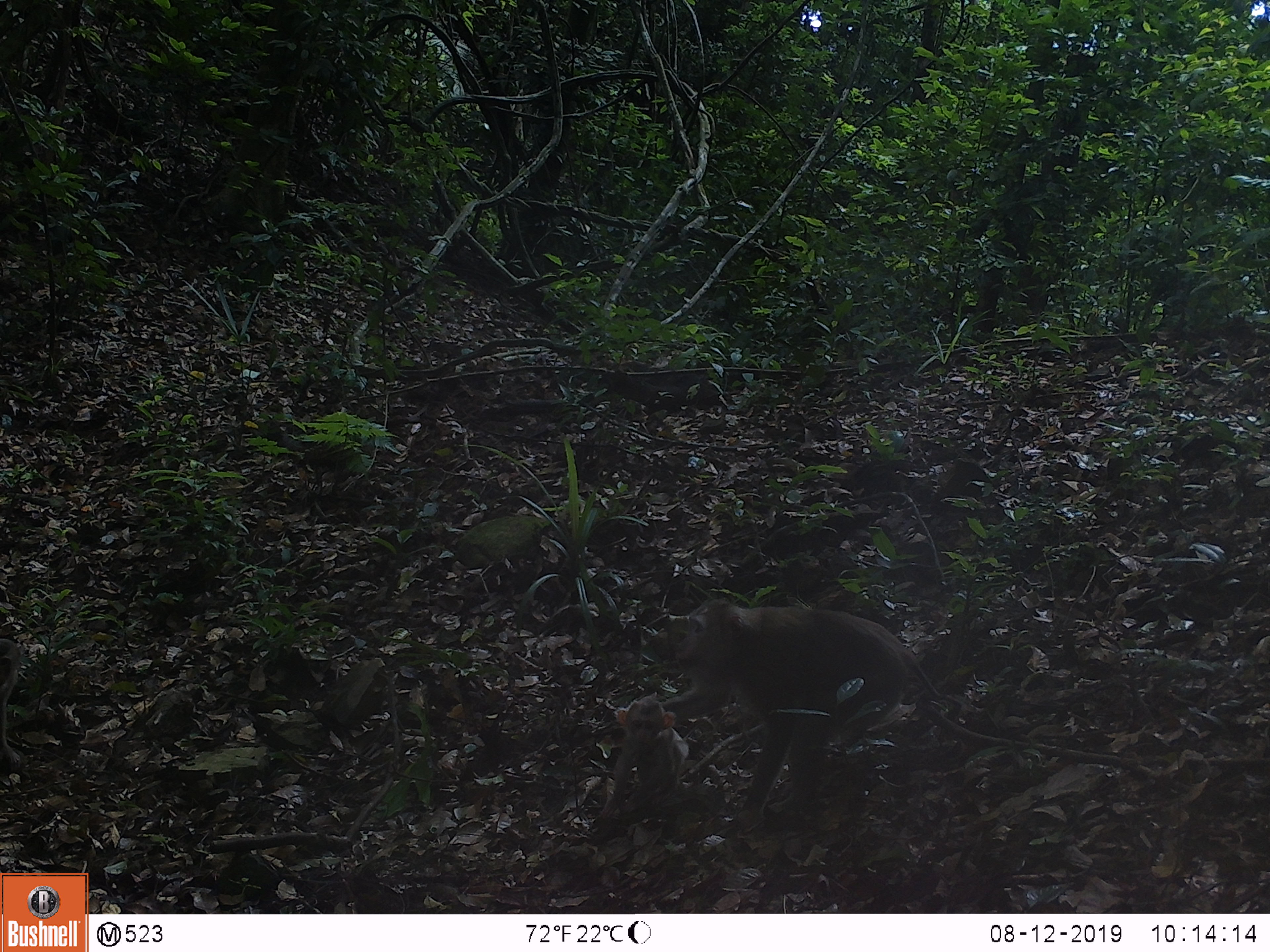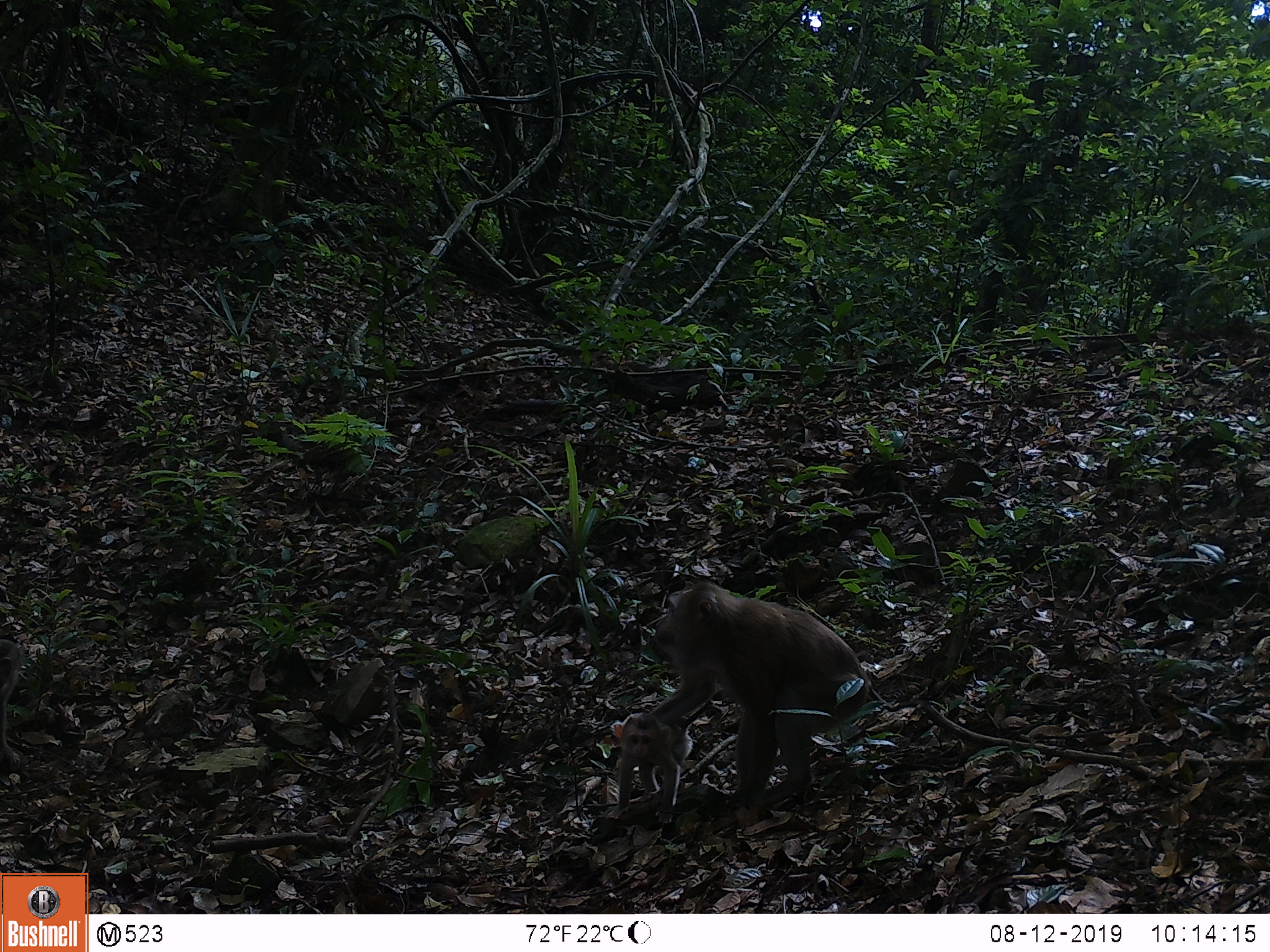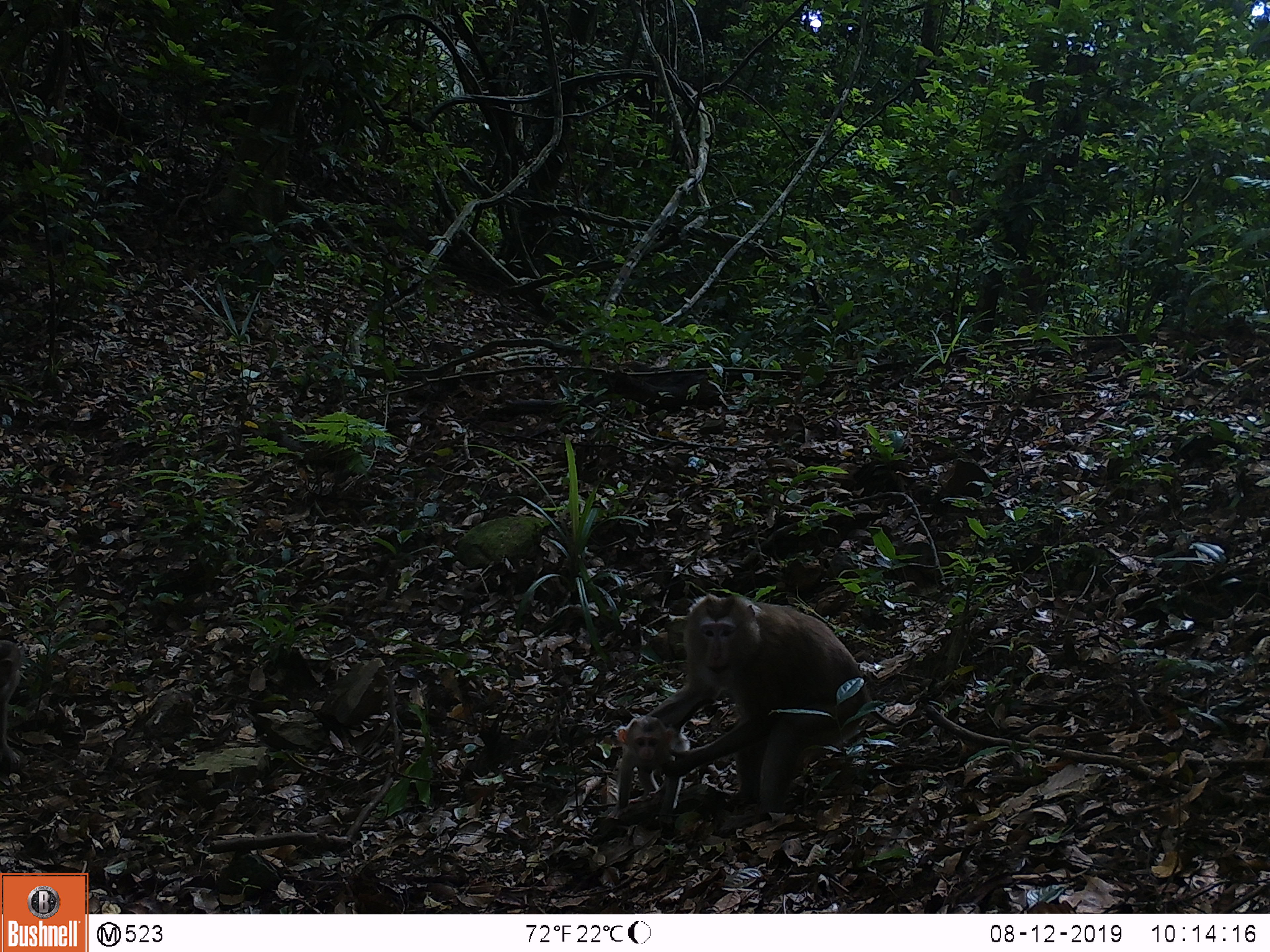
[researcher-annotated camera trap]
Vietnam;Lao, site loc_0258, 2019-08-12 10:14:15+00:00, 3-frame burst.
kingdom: Animalia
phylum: Chordata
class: Mammalia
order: Primates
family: Cercopithecidae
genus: Macaca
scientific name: Macaca nemestrina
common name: pig-tailed macaque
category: pig tailed macaque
Pig tailed macaque (pig-tailed macaque) (Macaca nemestrina). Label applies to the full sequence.